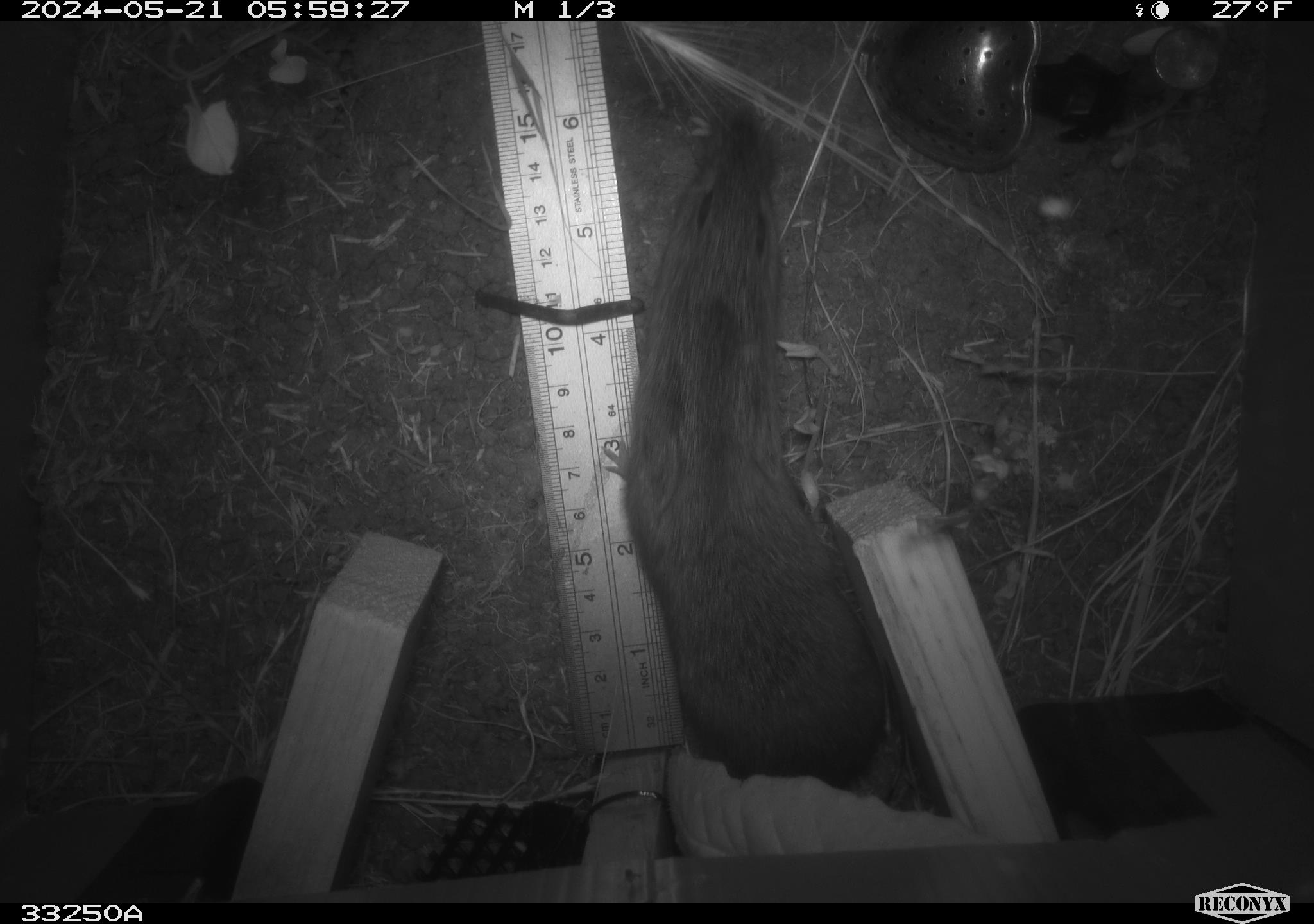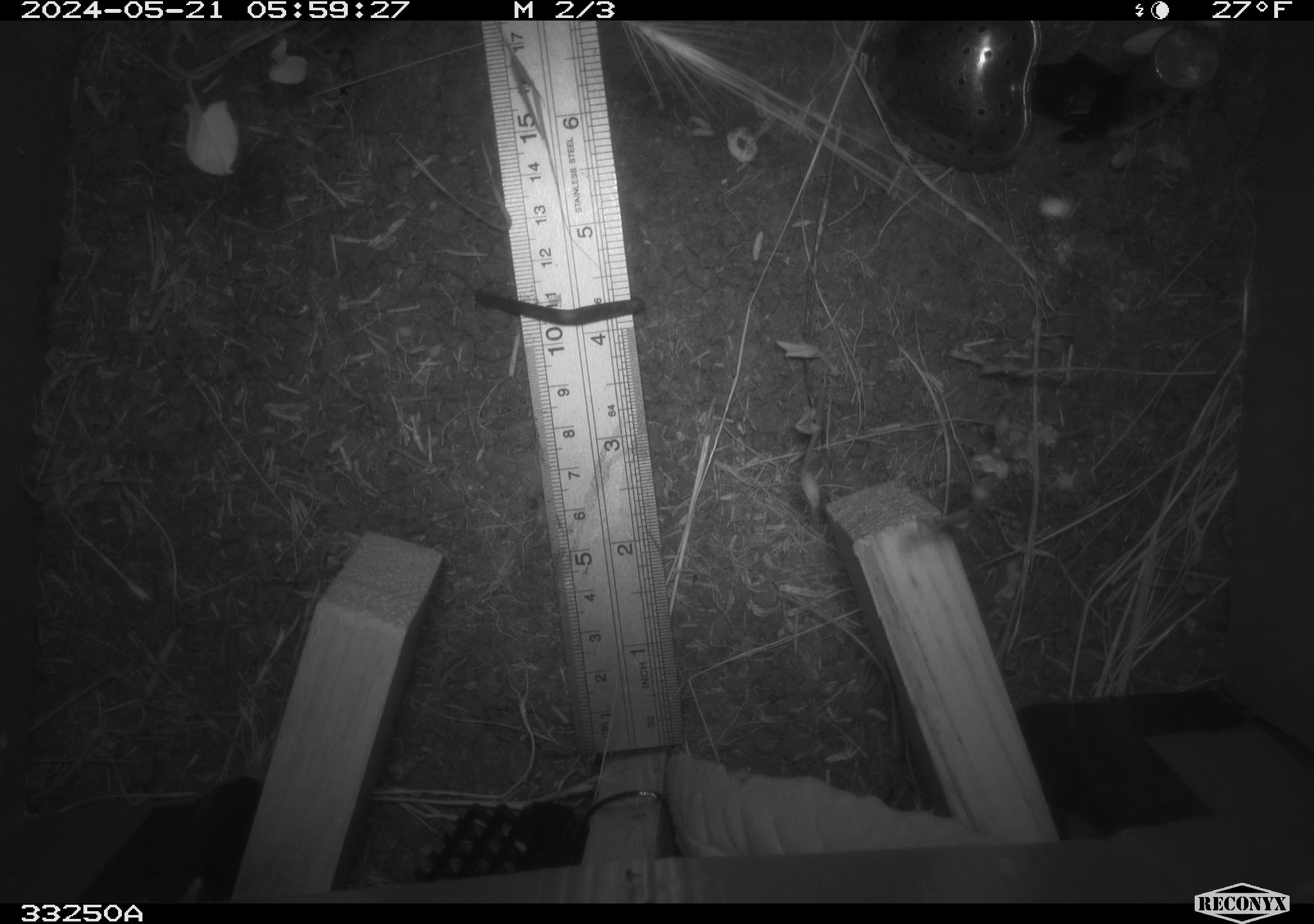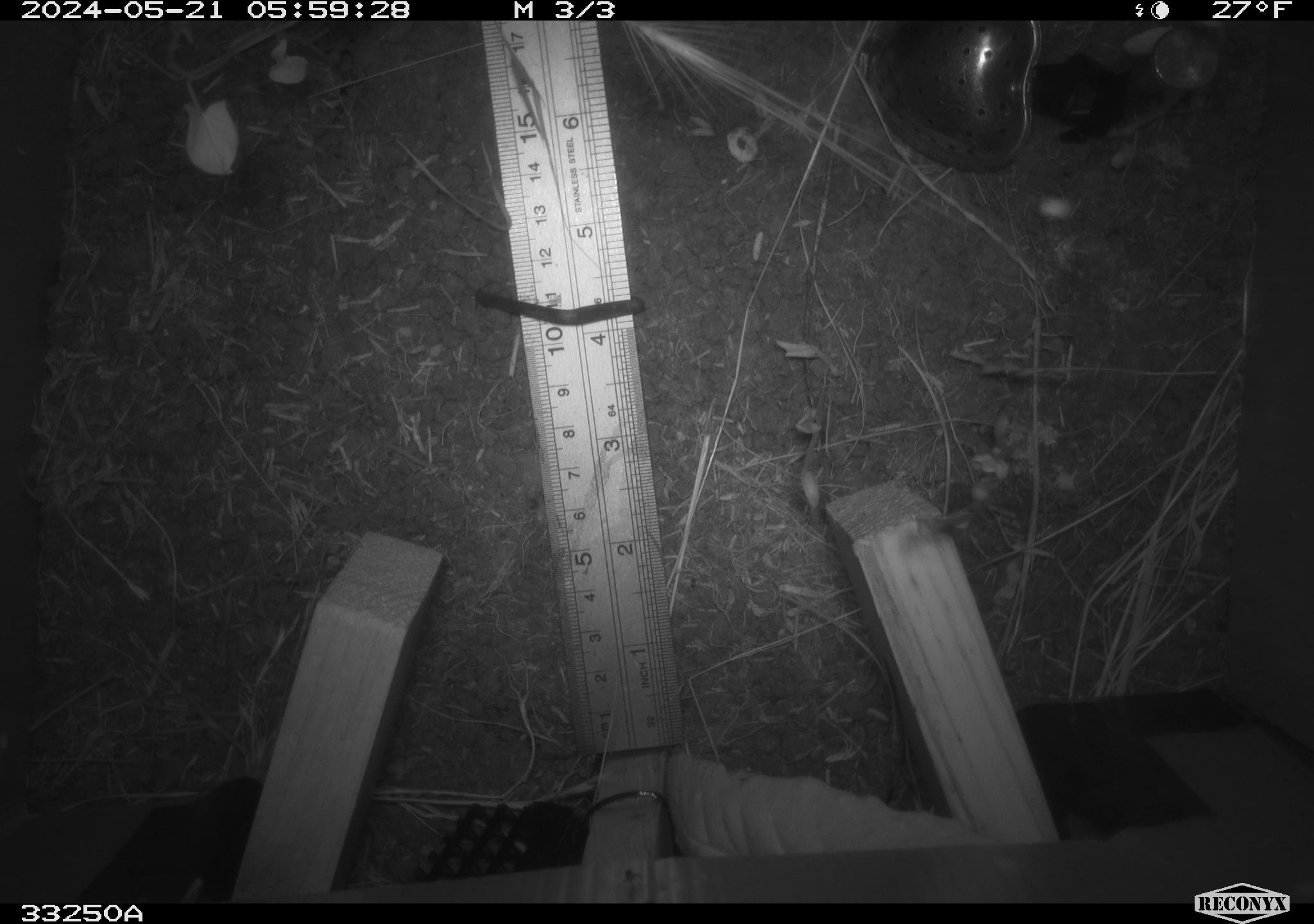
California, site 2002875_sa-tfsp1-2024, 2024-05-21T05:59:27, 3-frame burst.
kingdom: Animalia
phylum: Chordata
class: Mammalia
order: Rodentia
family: Cricetidae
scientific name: Arvicolinae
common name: voles, lemmings, and muskrats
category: arvicolinae subfamily